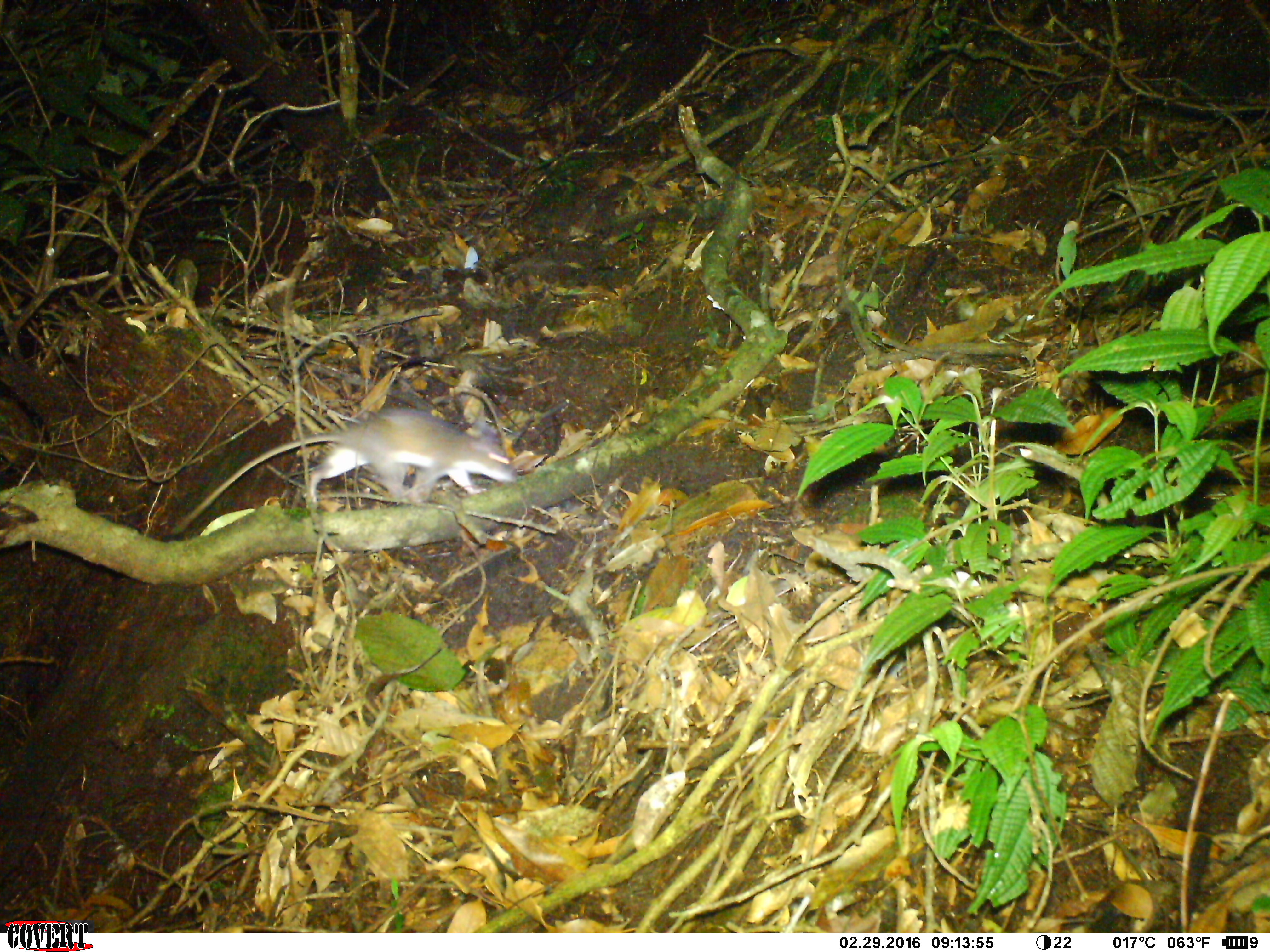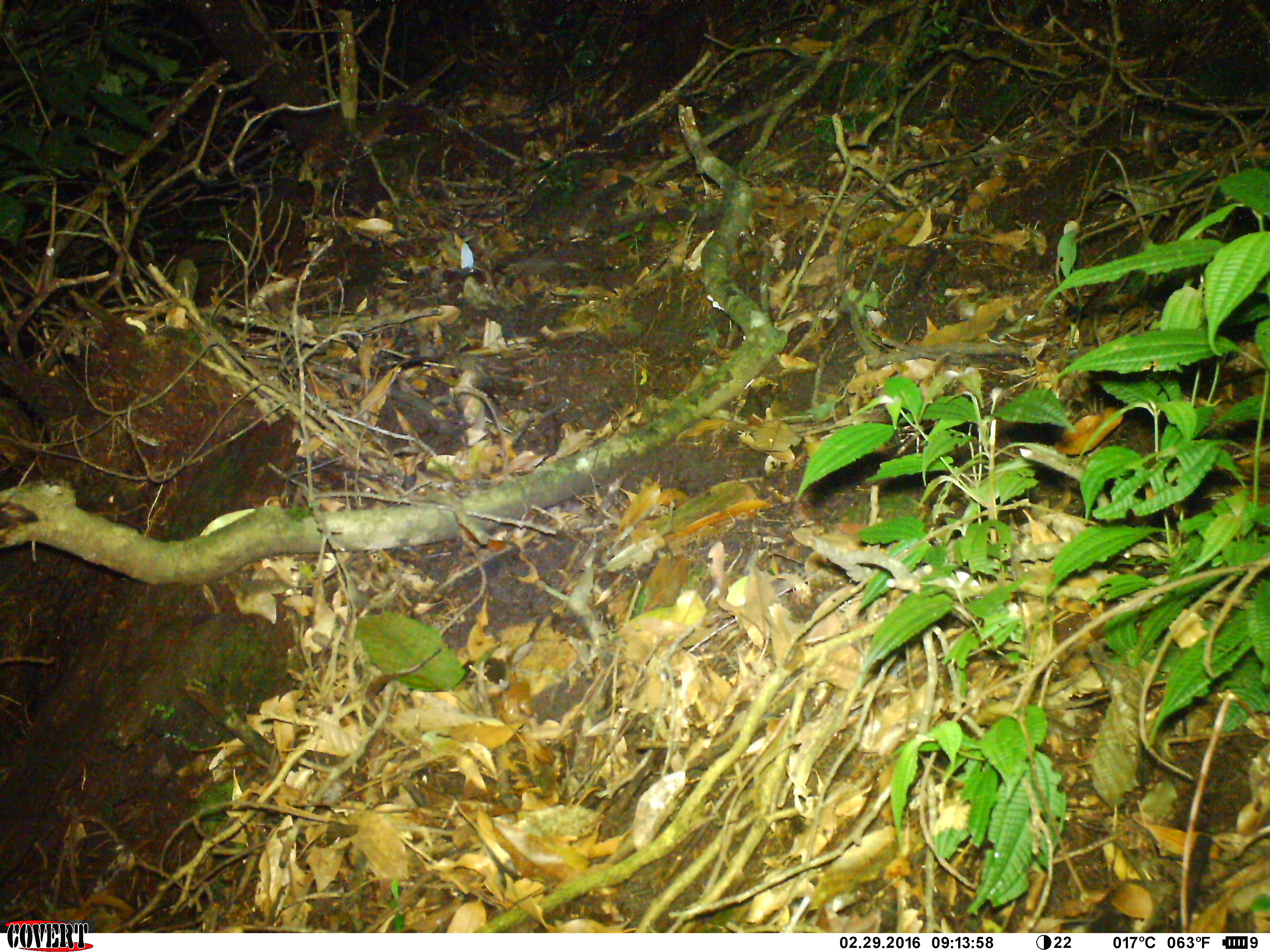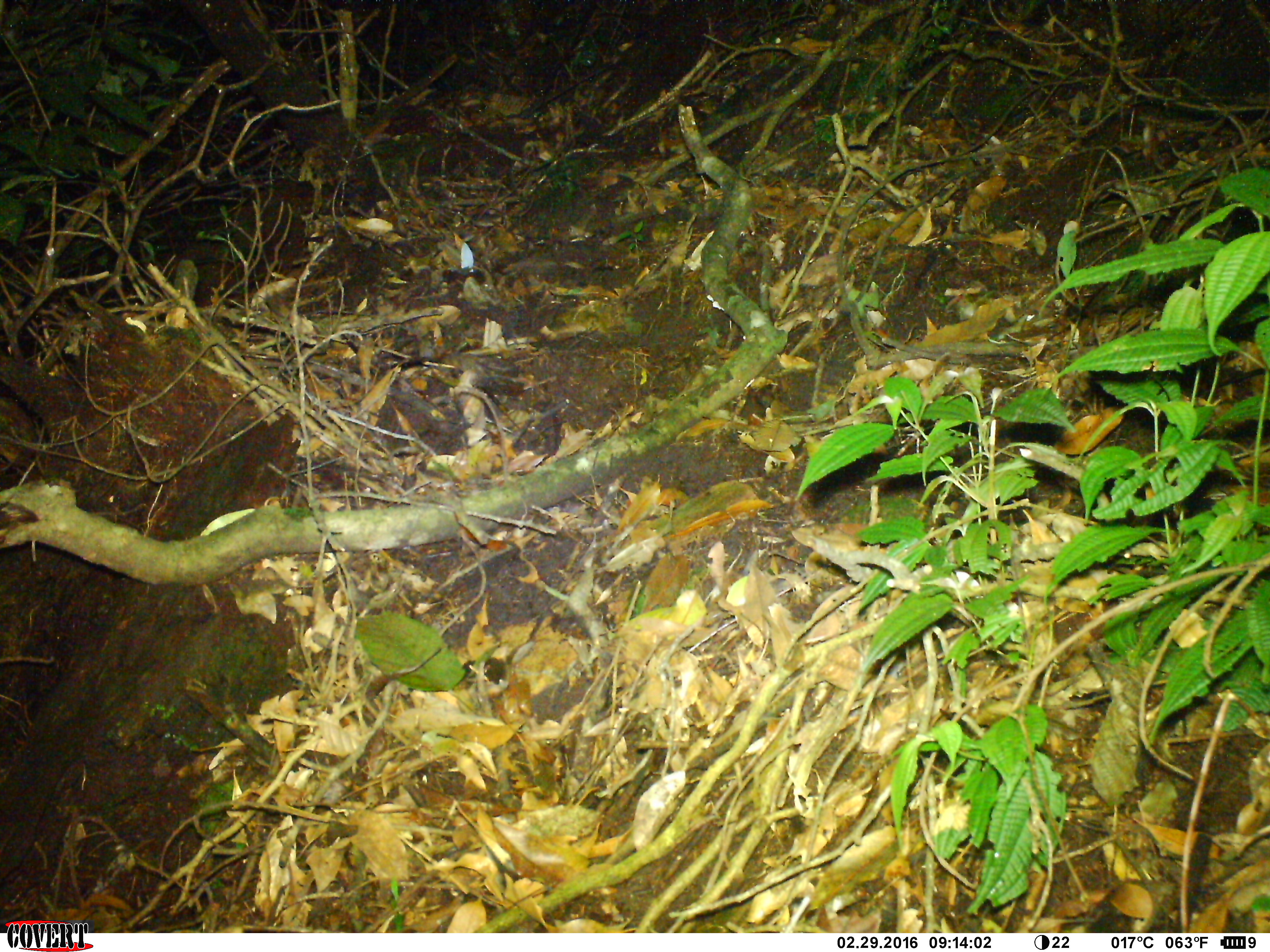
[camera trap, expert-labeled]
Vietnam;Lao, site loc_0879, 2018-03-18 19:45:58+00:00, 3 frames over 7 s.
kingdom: Animalia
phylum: Chordata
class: Mammalia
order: Rodentia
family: Muridae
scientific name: Muridae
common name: old-world mice and rats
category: unidentified murid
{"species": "unidentified murid (old-world mice and rats) (Muridae)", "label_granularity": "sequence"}